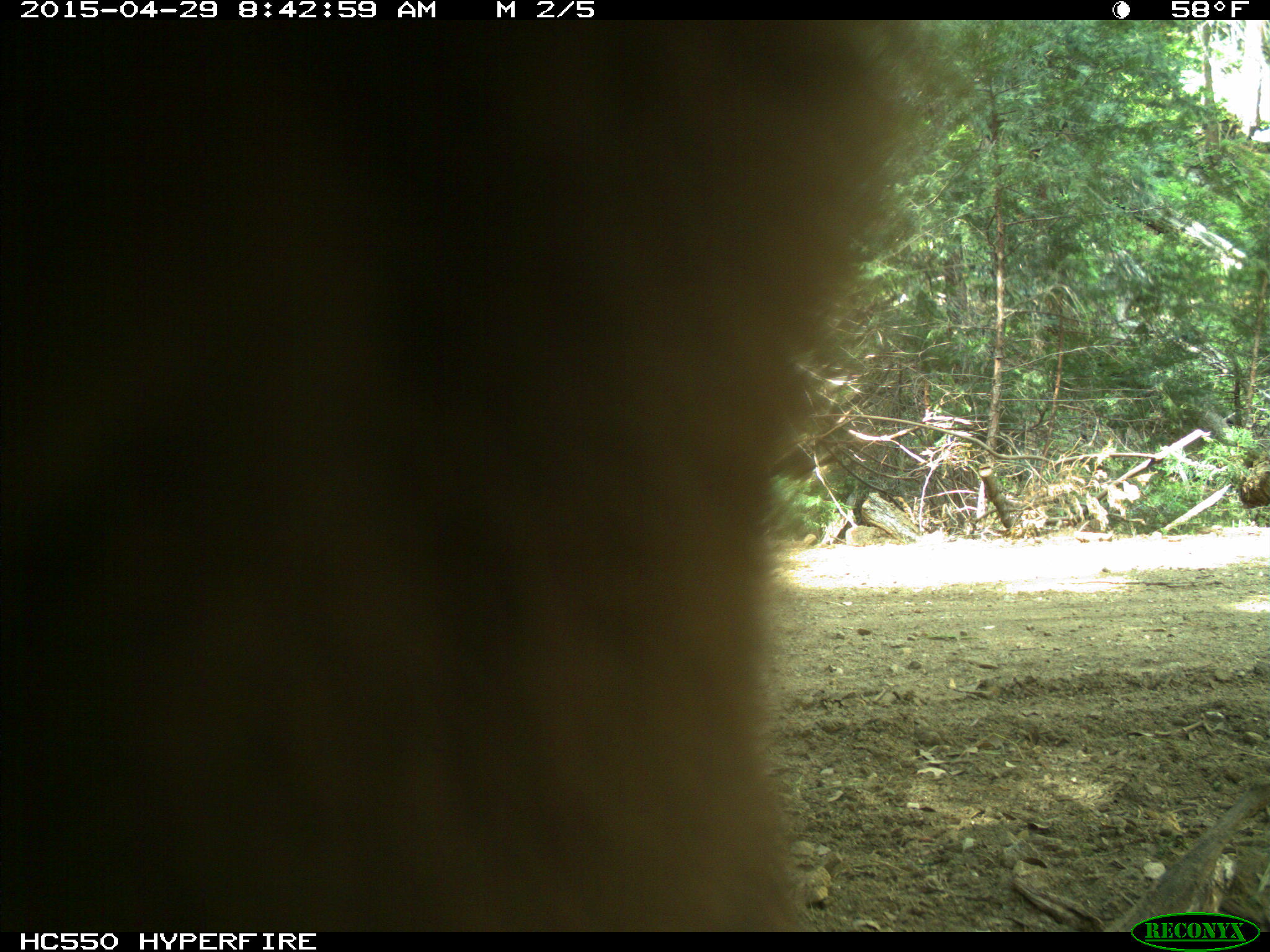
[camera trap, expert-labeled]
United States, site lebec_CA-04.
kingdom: Animalia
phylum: Chordata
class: Mammalia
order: Carnivora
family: Ursidae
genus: Ursus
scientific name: Ursus americanus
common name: american black bear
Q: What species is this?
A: Ursus americanus (american black bear).